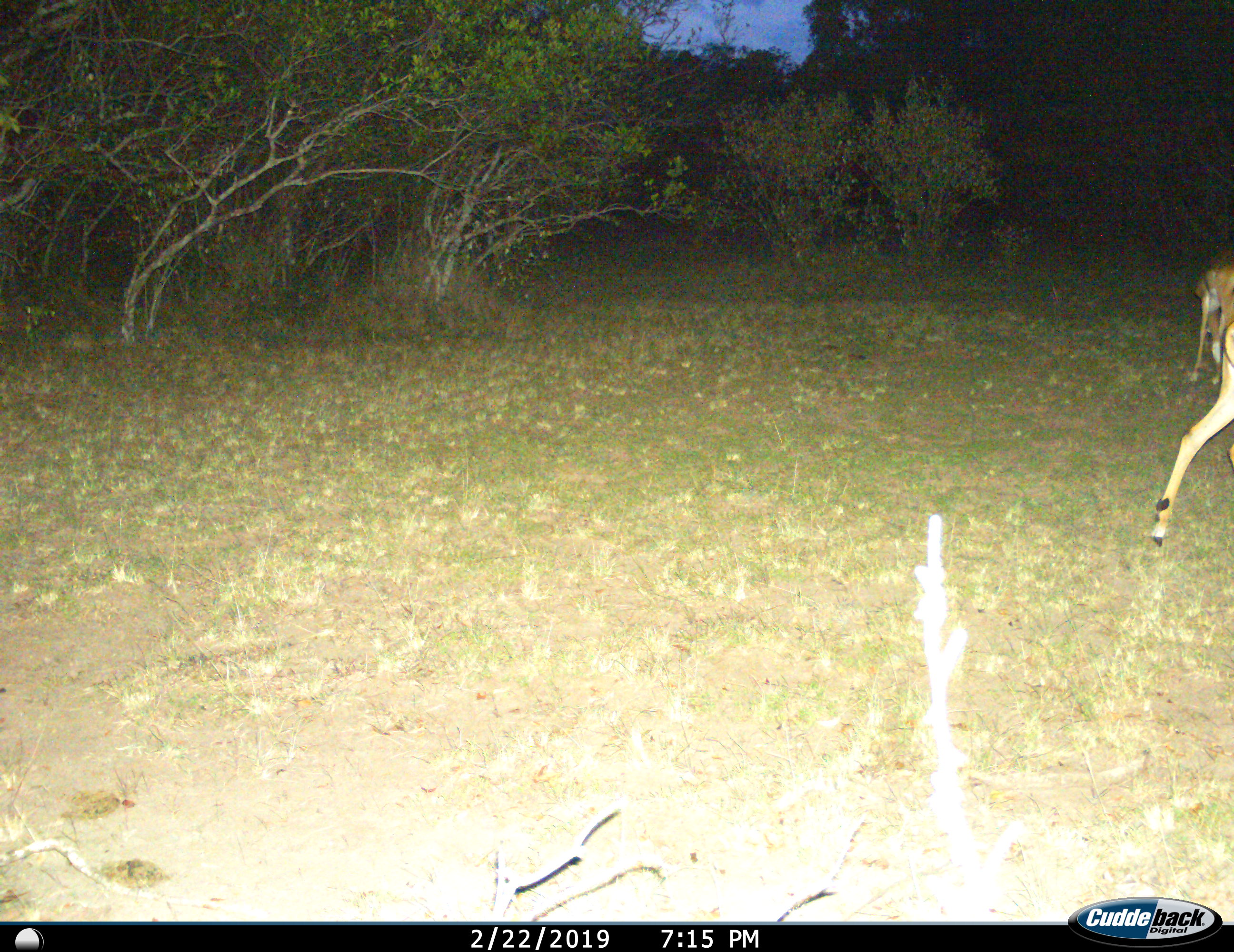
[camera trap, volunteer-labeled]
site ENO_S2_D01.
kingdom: Animalia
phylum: Chordata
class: Mammalia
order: Artiodactyla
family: Bovidae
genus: Aepyceros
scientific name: Aepyceros melampus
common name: impala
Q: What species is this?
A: Impala (Aepyceros melampus).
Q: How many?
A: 2.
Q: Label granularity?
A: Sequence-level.